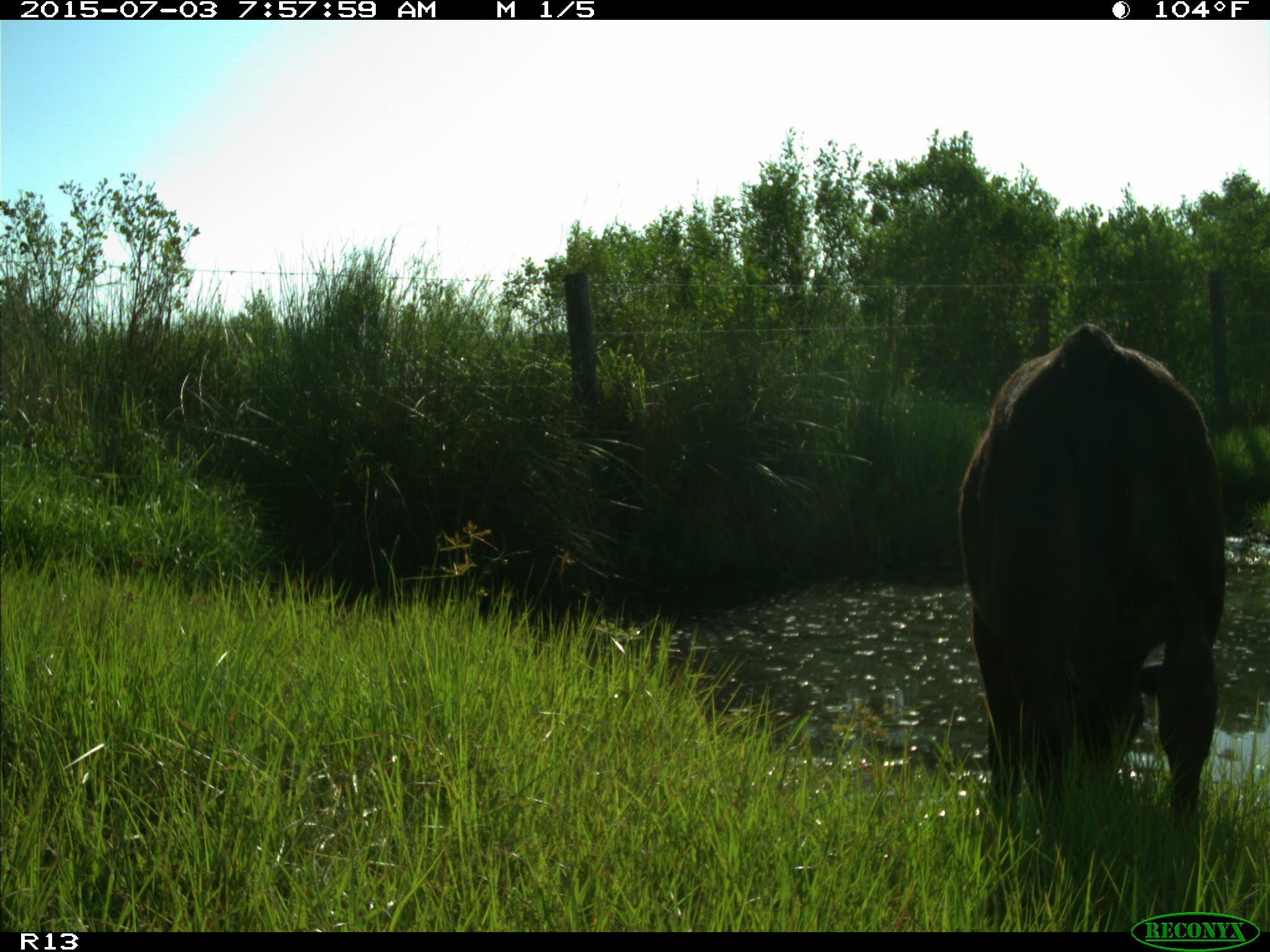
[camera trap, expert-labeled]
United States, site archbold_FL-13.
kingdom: Animalia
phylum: Chordata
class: Mammalia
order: Artiodactyla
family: Bovidae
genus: Bos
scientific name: Bos taurus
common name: domestic cow